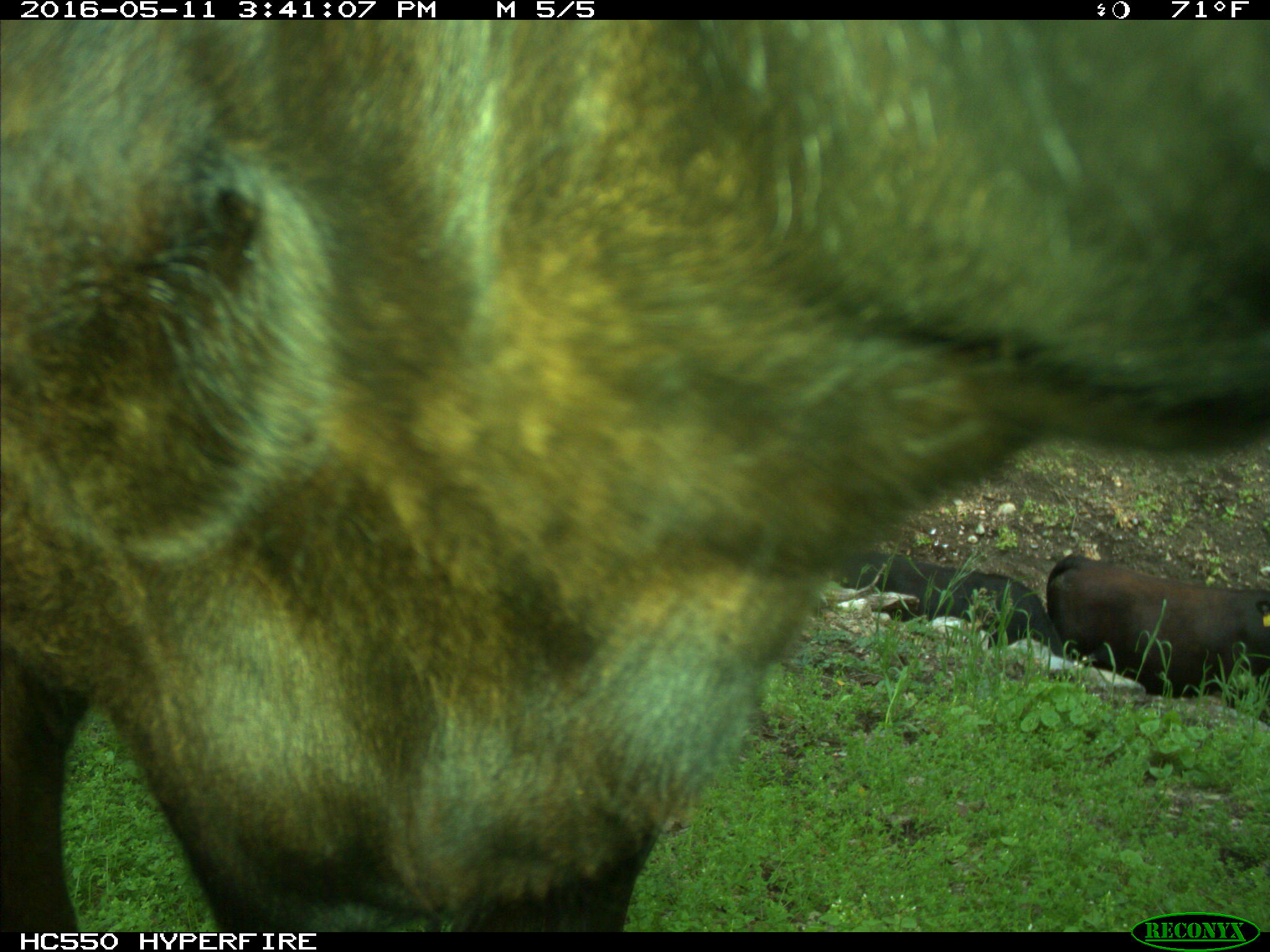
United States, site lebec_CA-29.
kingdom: Animalia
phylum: Chordata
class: Mammalia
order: Artiodactyla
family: Bovidae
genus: Bos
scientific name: Bos taurus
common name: domestic cow